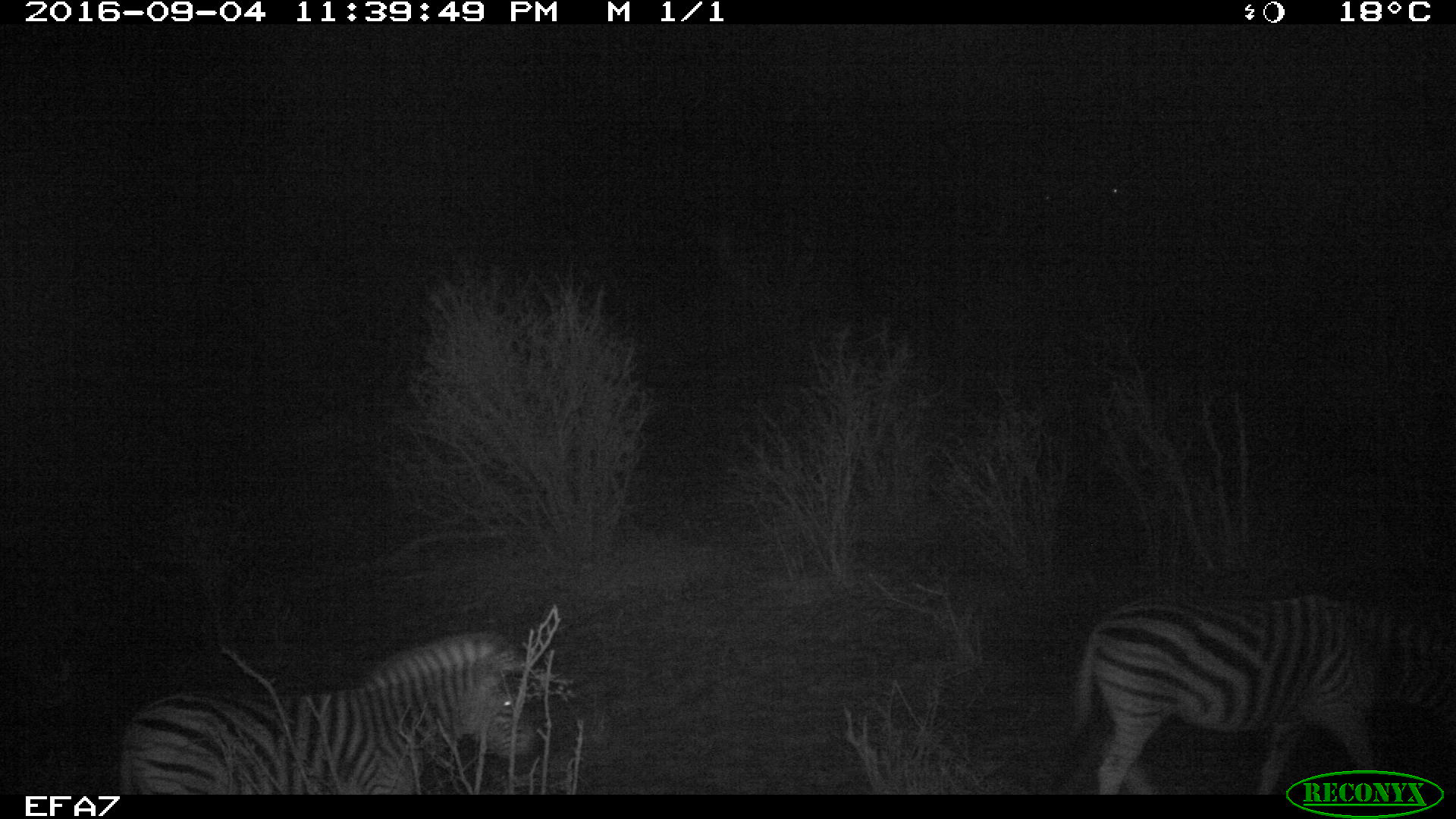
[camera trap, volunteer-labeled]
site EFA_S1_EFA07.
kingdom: Animalia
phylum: Chordata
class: Mammalia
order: Perissodactyla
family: Equidae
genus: Equus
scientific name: Equus quagga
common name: plains zebra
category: zebraplains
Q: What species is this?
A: Zebraplains (plains zebra) (Equus quagga).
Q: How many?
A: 2.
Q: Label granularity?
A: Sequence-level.